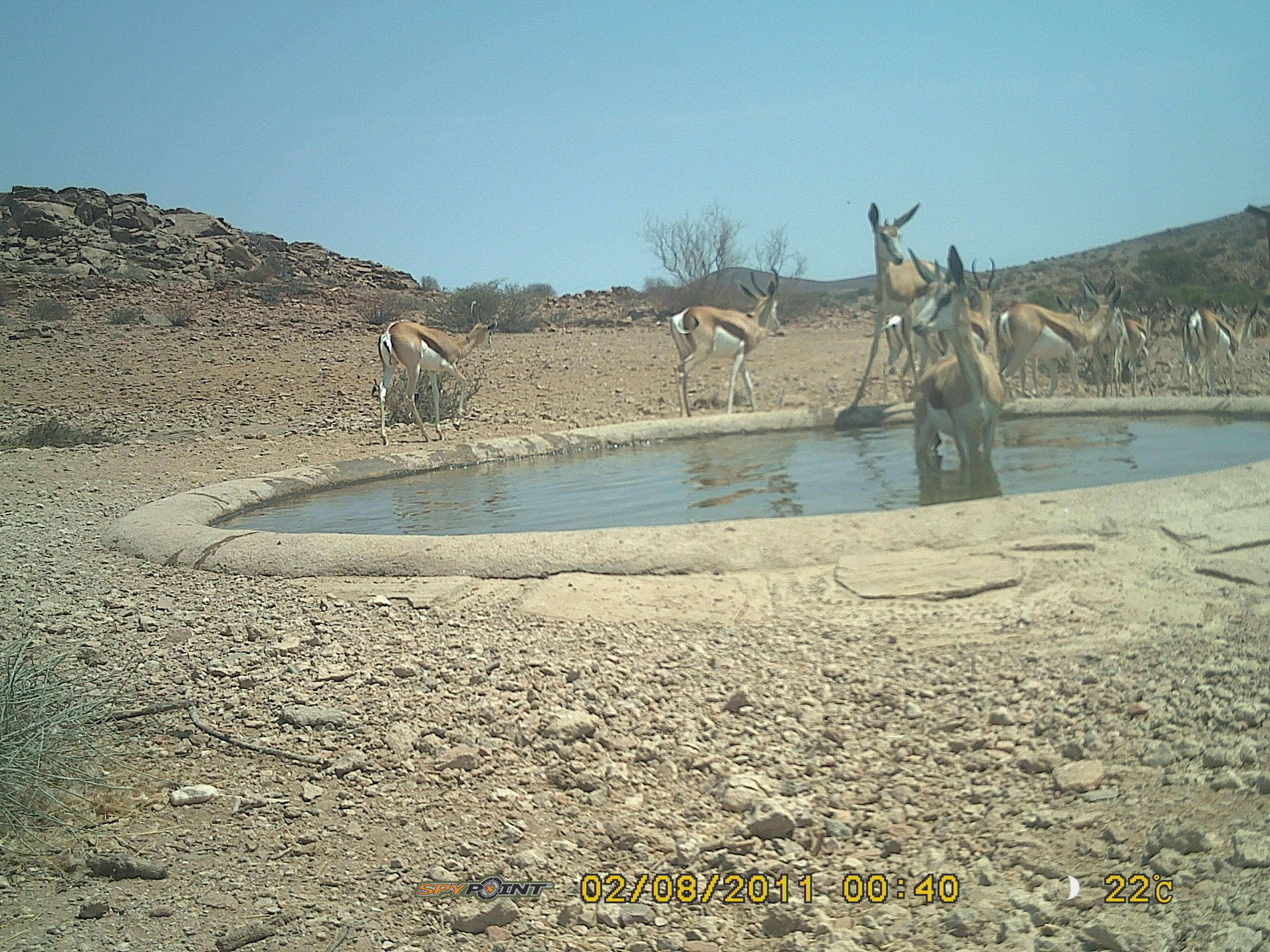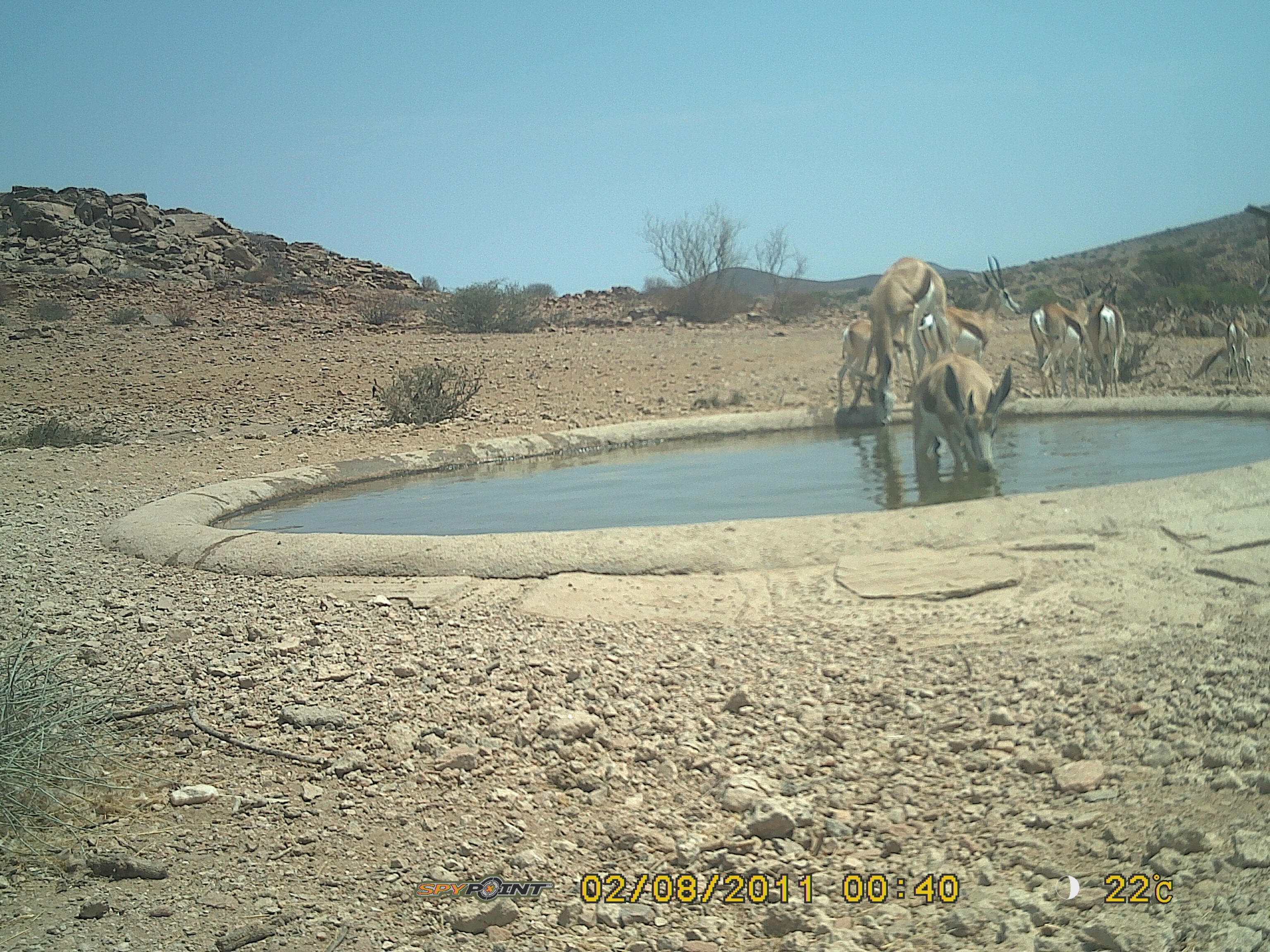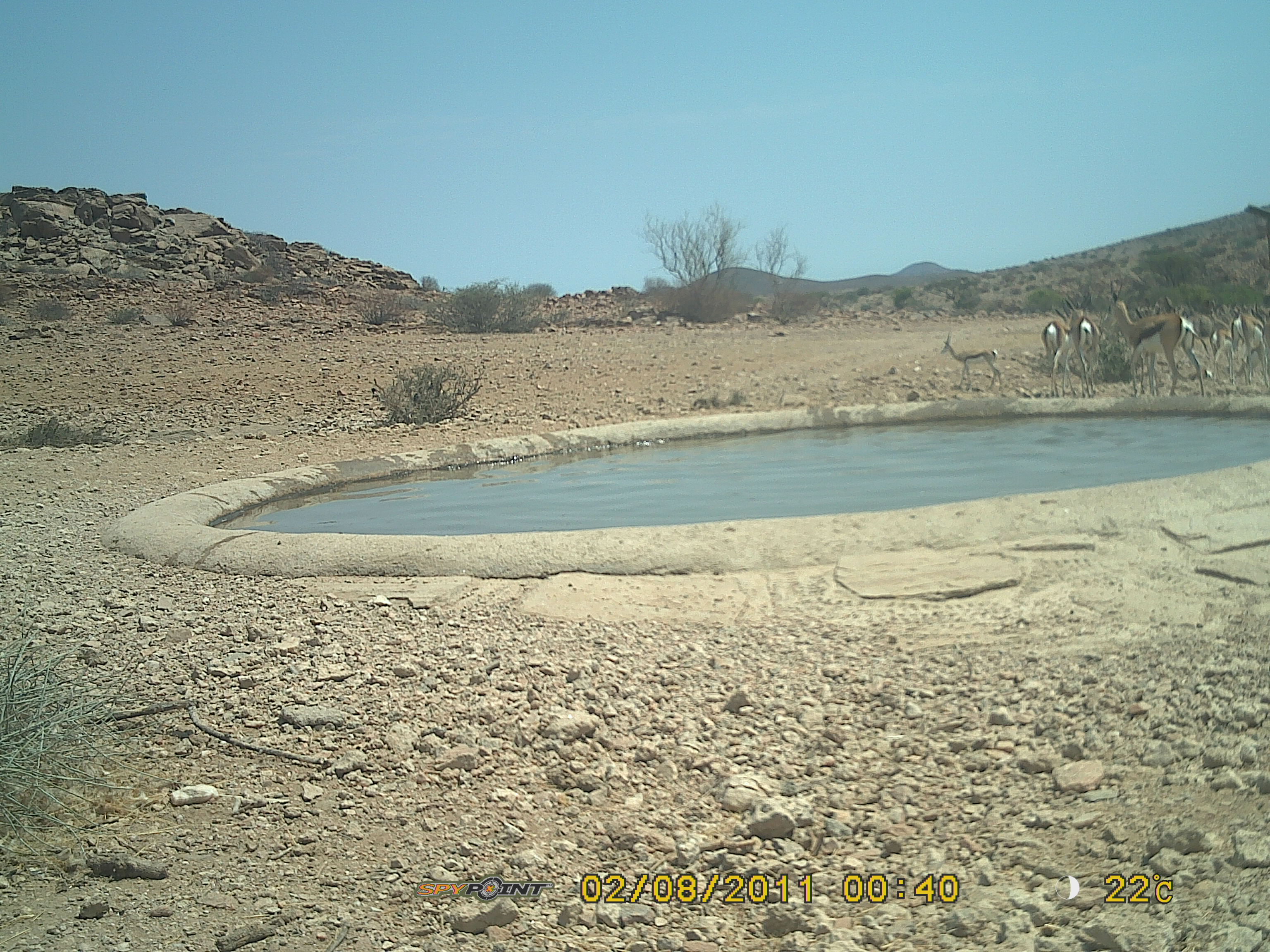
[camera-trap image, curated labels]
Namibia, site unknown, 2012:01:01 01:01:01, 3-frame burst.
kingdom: Animalia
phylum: Chordata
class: Mammalia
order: Artiodactyla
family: Bovidae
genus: Antidorcas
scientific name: Antidorcas marsupialis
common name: springbok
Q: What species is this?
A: Antidorcas marsupialis (springbok).